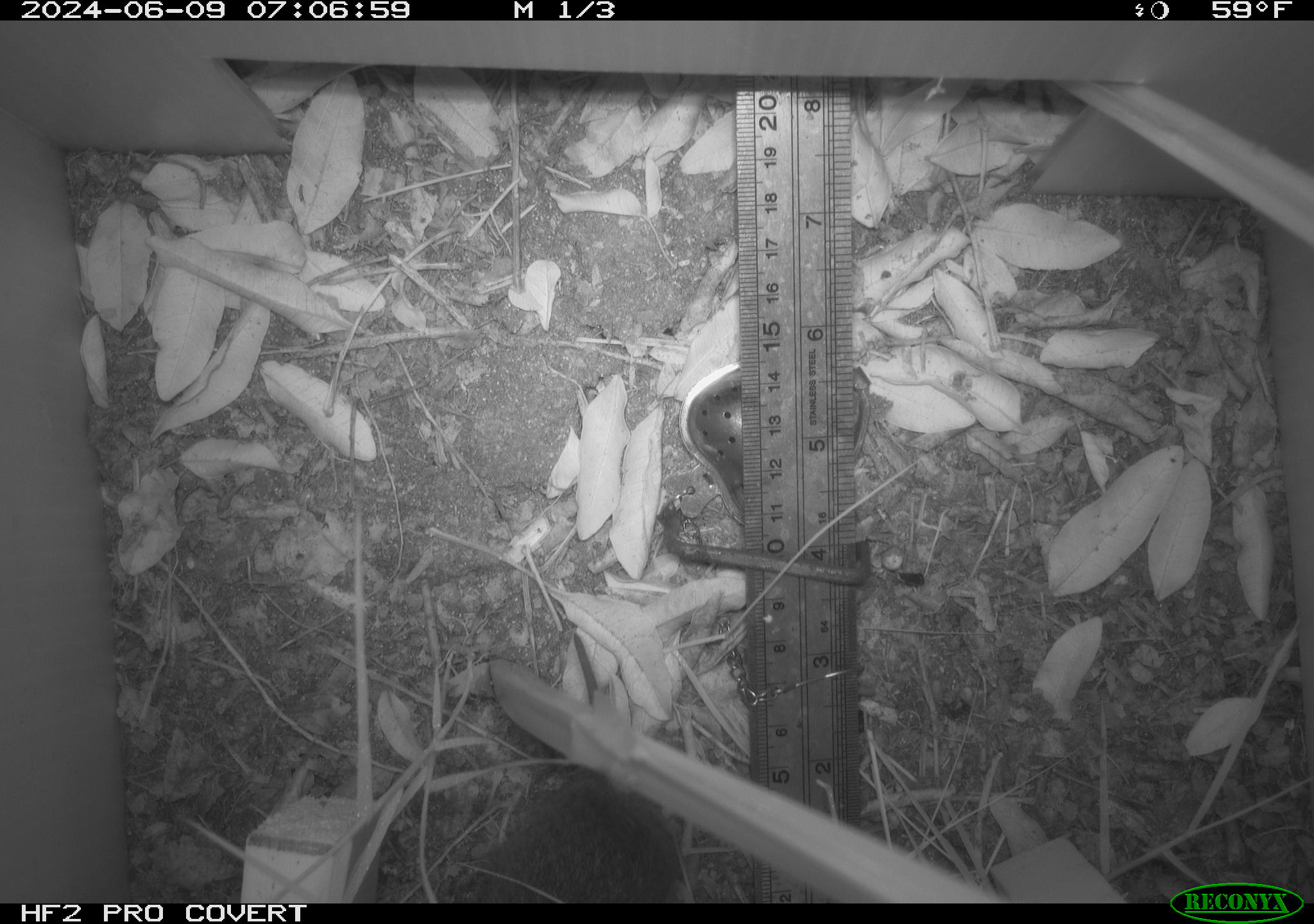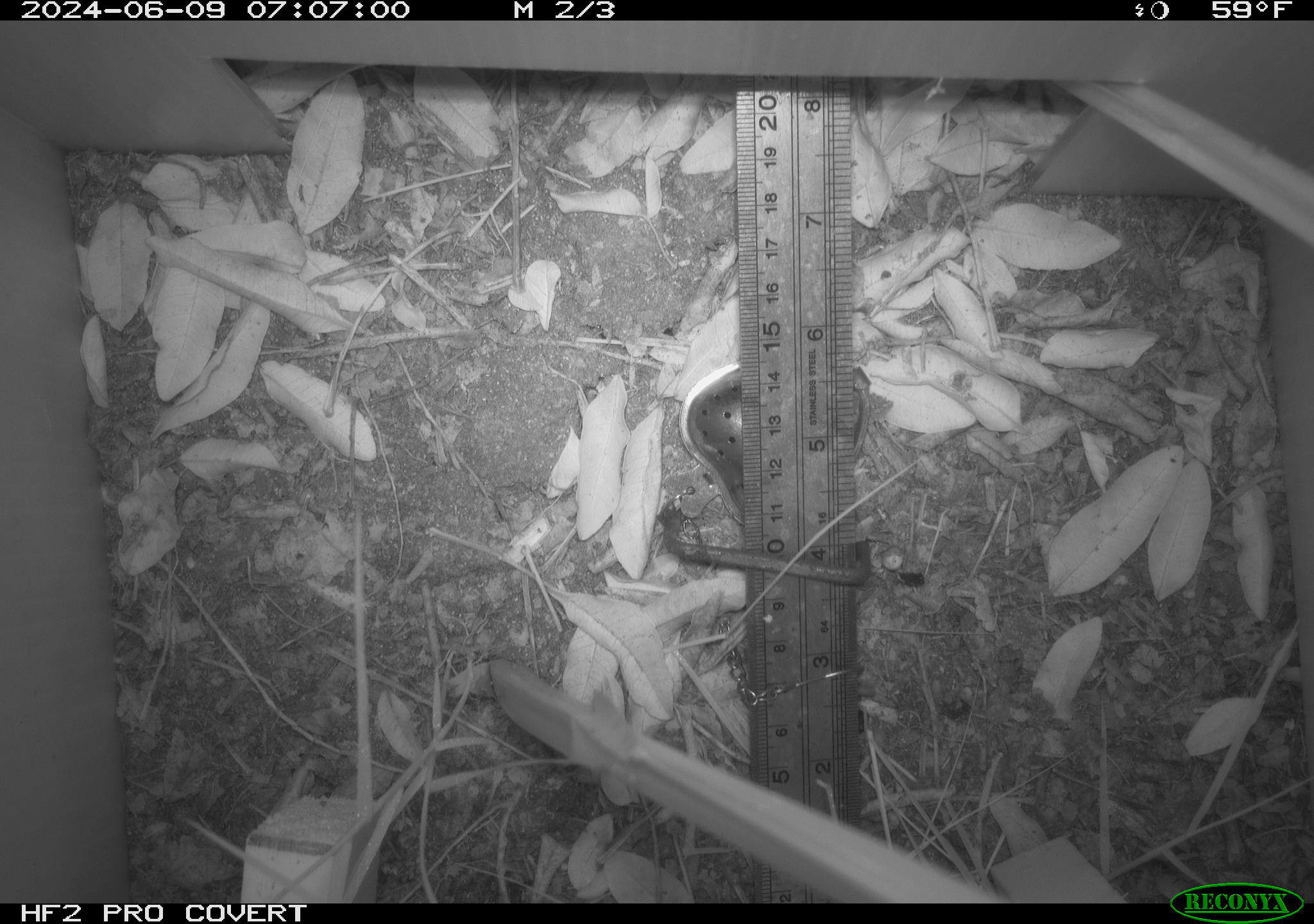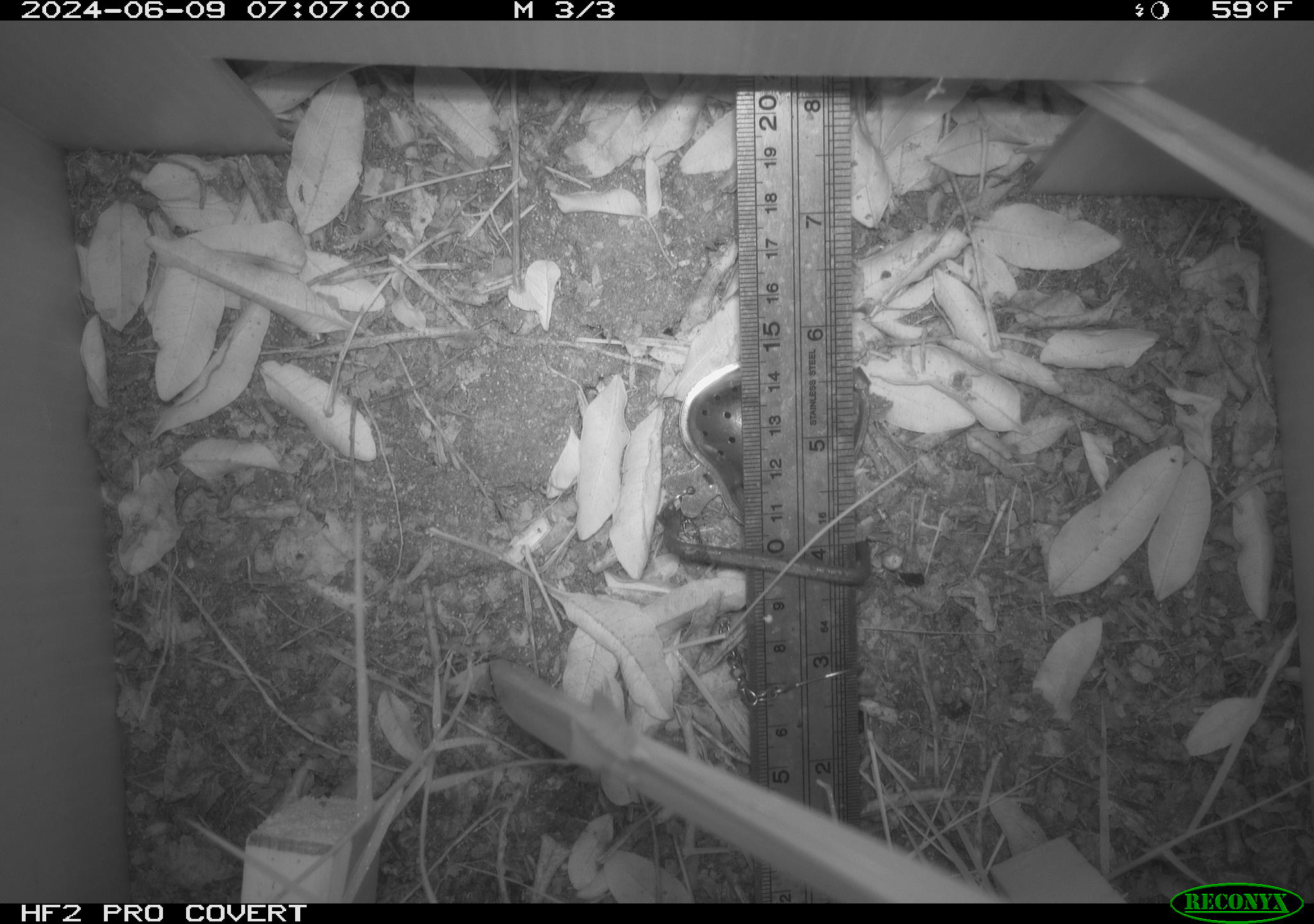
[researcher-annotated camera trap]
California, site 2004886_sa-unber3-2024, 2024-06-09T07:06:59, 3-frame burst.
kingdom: Animalia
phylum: Chordata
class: Mammalia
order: Rodentia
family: Cricetidae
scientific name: Arvicolinae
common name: voles, lemmings, and muskrats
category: arvicolinae subfamily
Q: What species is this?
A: Arvicolinae subfamily (voles, lemmings, and muskrats) (Arvicolinae).